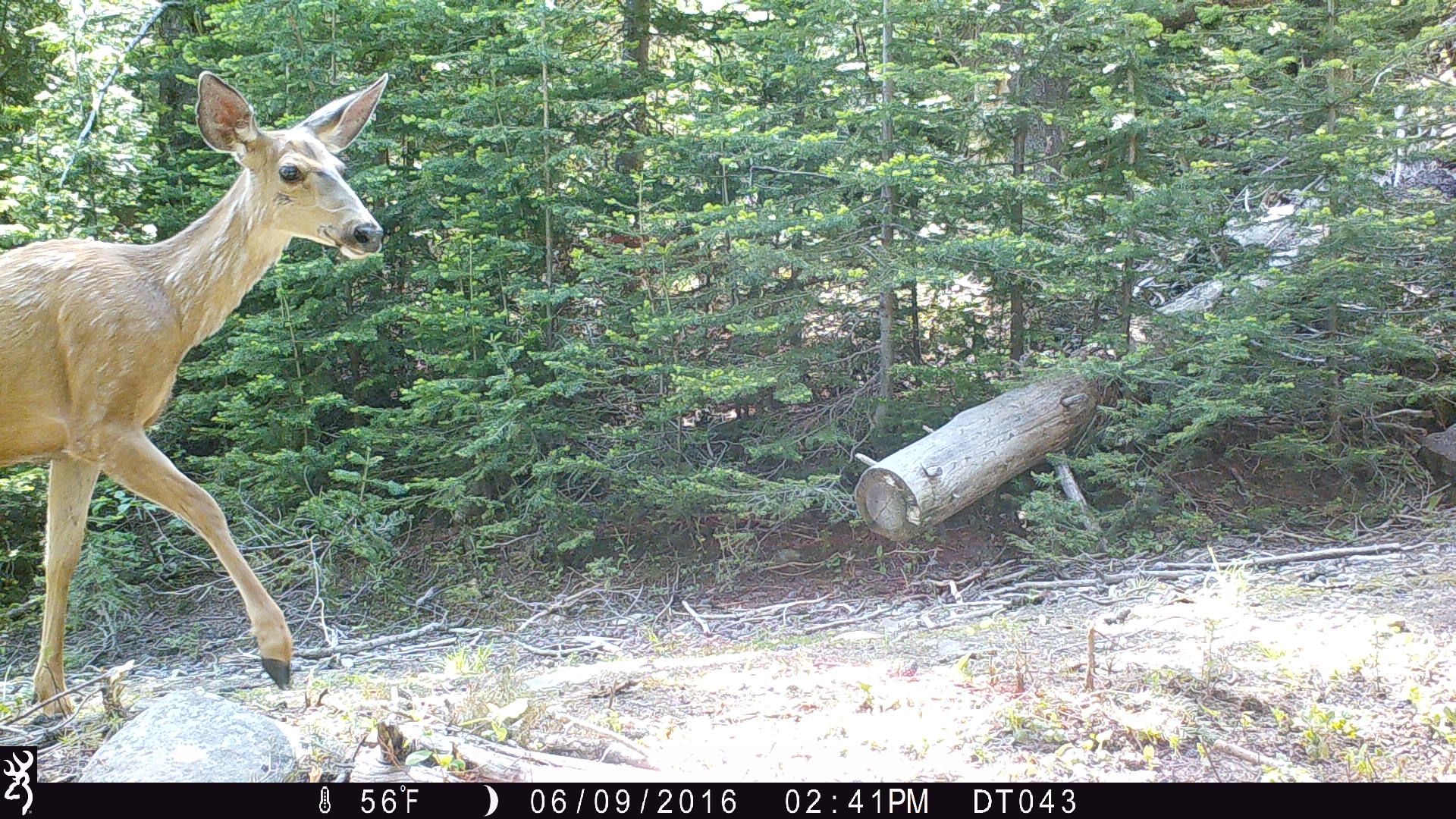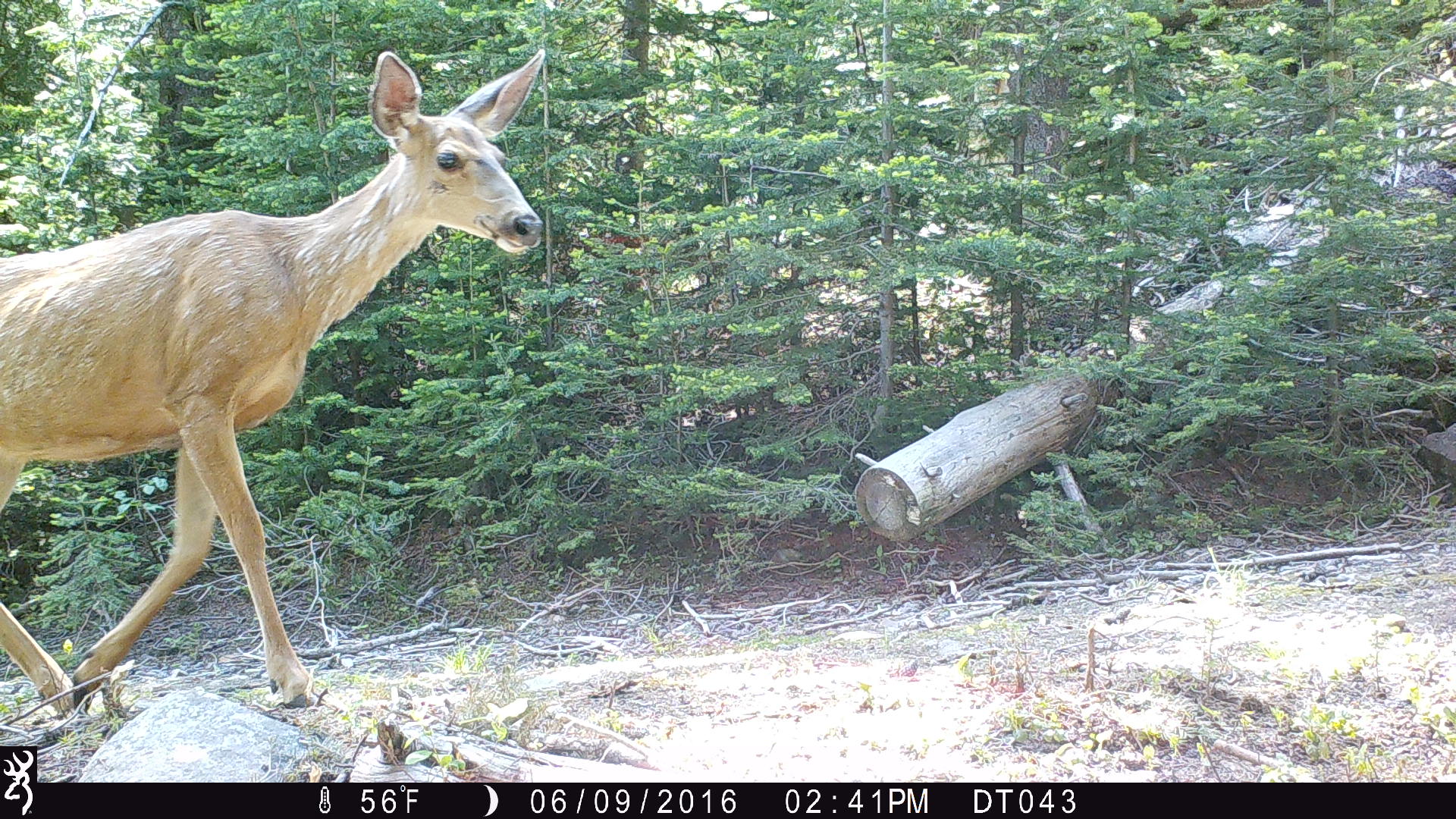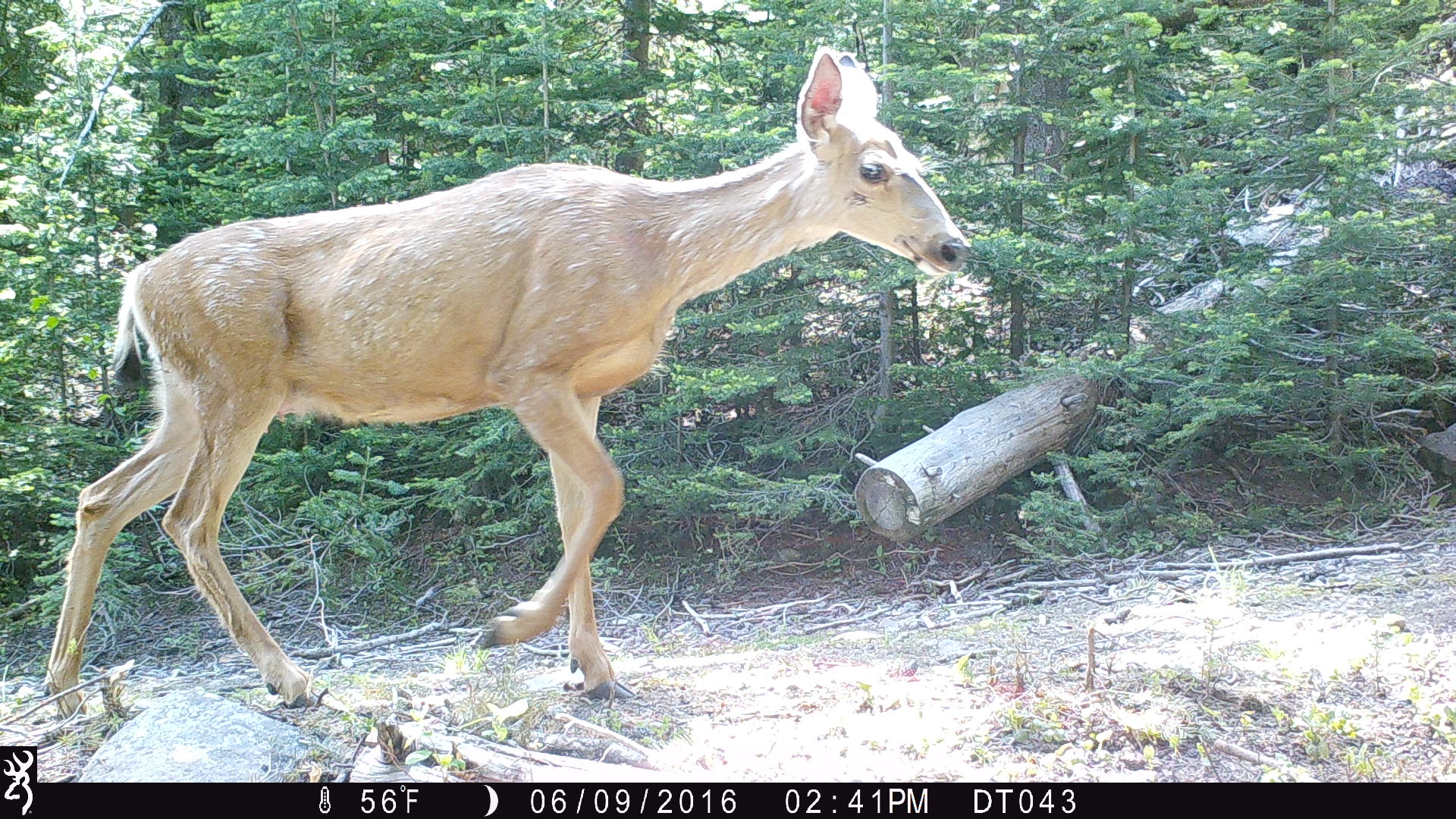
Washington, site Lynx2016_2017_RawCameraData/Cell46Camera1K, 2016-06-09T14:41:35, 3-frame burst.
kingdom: Animalia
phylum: Chordata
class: Mammalia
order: Artiodactyla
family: Cervidae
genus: Odocoileus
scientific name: Odocoileus hemionus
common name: mule deer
Odocoileus hemionus (mule deer). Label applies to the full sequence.